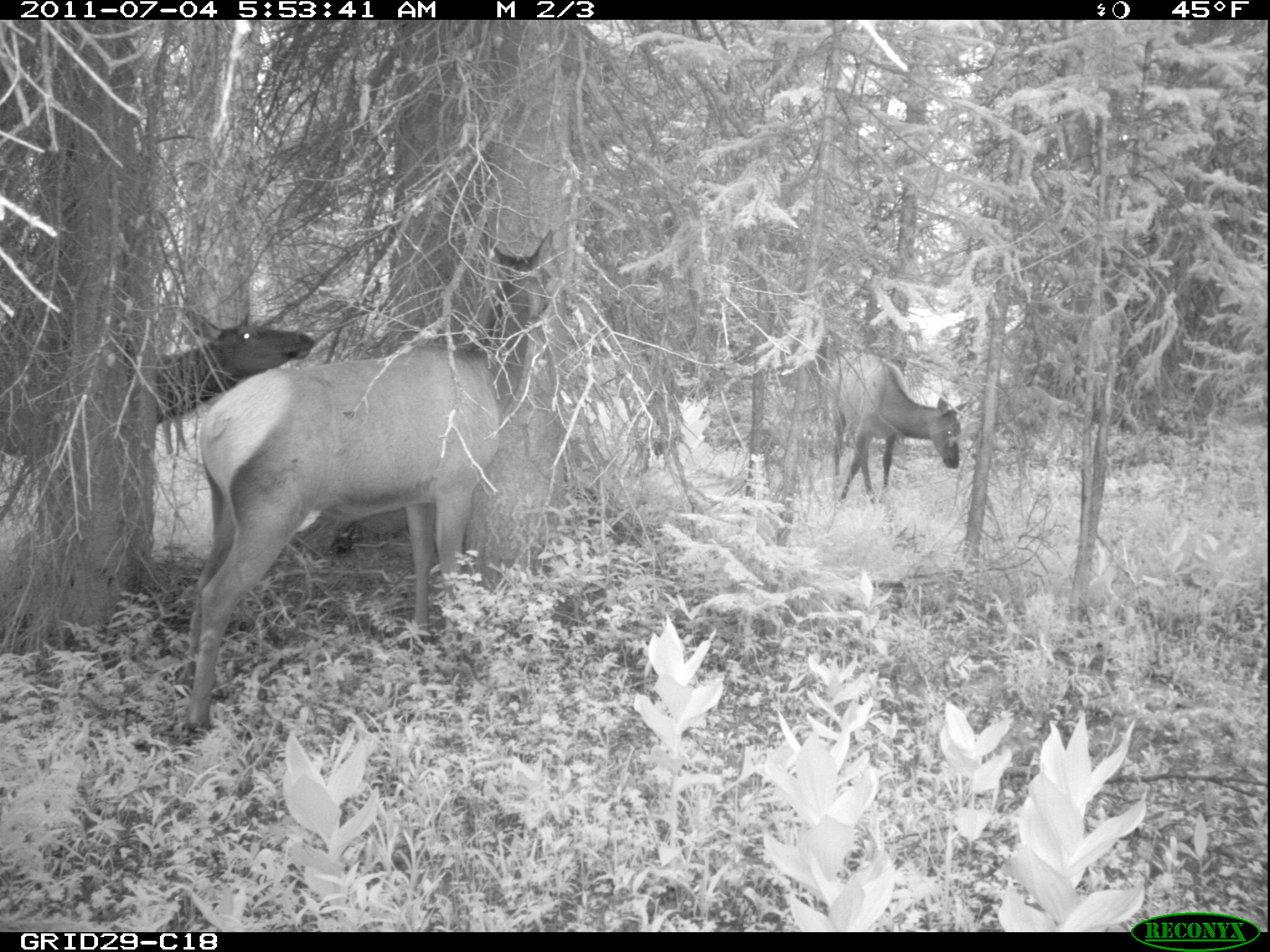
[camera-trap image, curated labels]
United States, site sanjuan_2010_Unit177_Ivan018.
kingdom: Animalia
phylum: Chordata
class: Mammalia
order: Artiodactyla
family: Cervidae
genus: Cervus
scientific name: Cervus elaphus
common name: red deer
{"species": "Cervus elaphus (red deer)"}